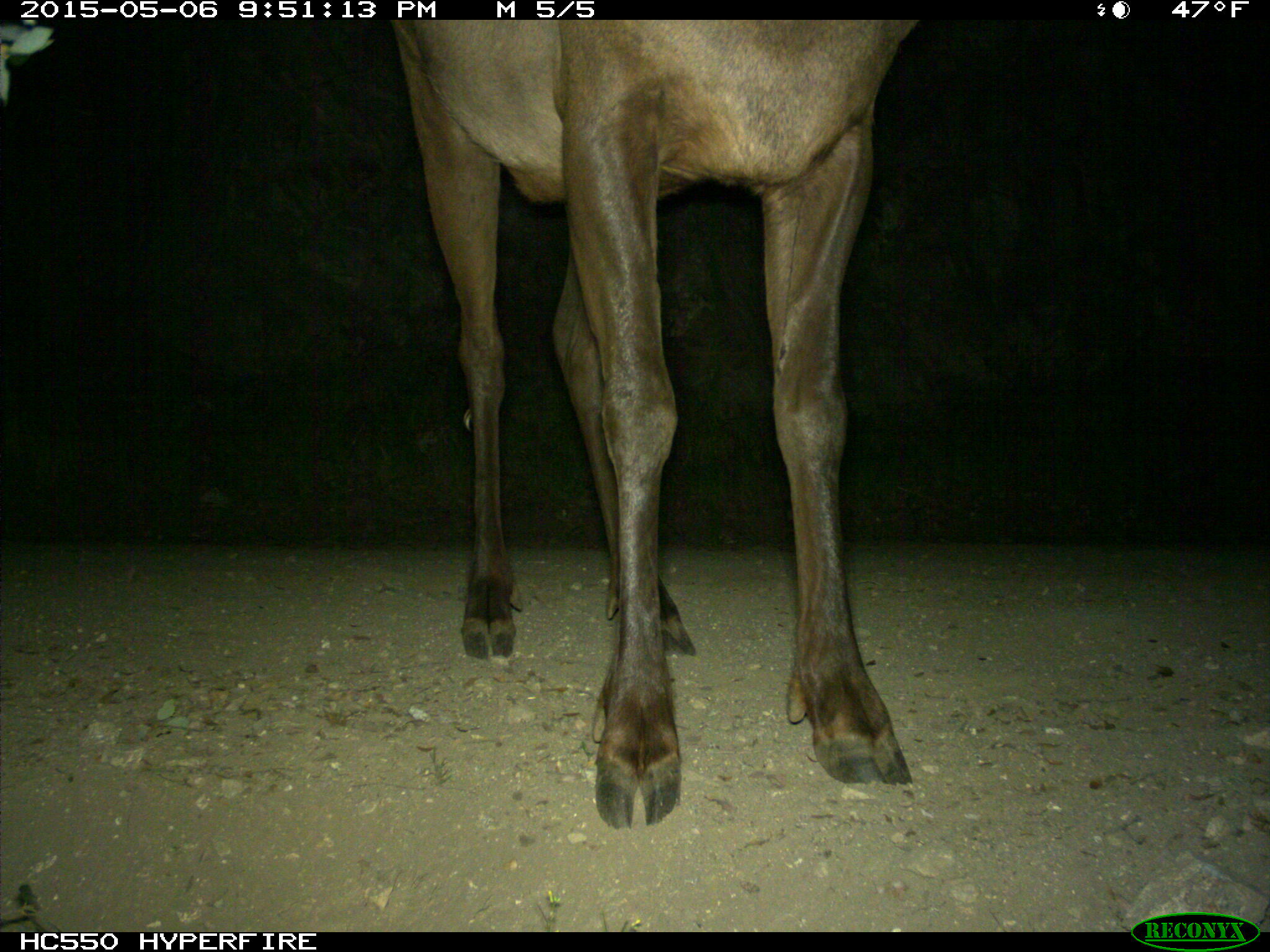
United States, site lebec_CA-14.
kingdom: Animalia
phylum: Chordata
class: Mammalia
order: Artiodactyla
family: Cervidae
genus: Cervus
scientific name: Cervus canadensis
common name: elk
Cervus canadensis (elk).